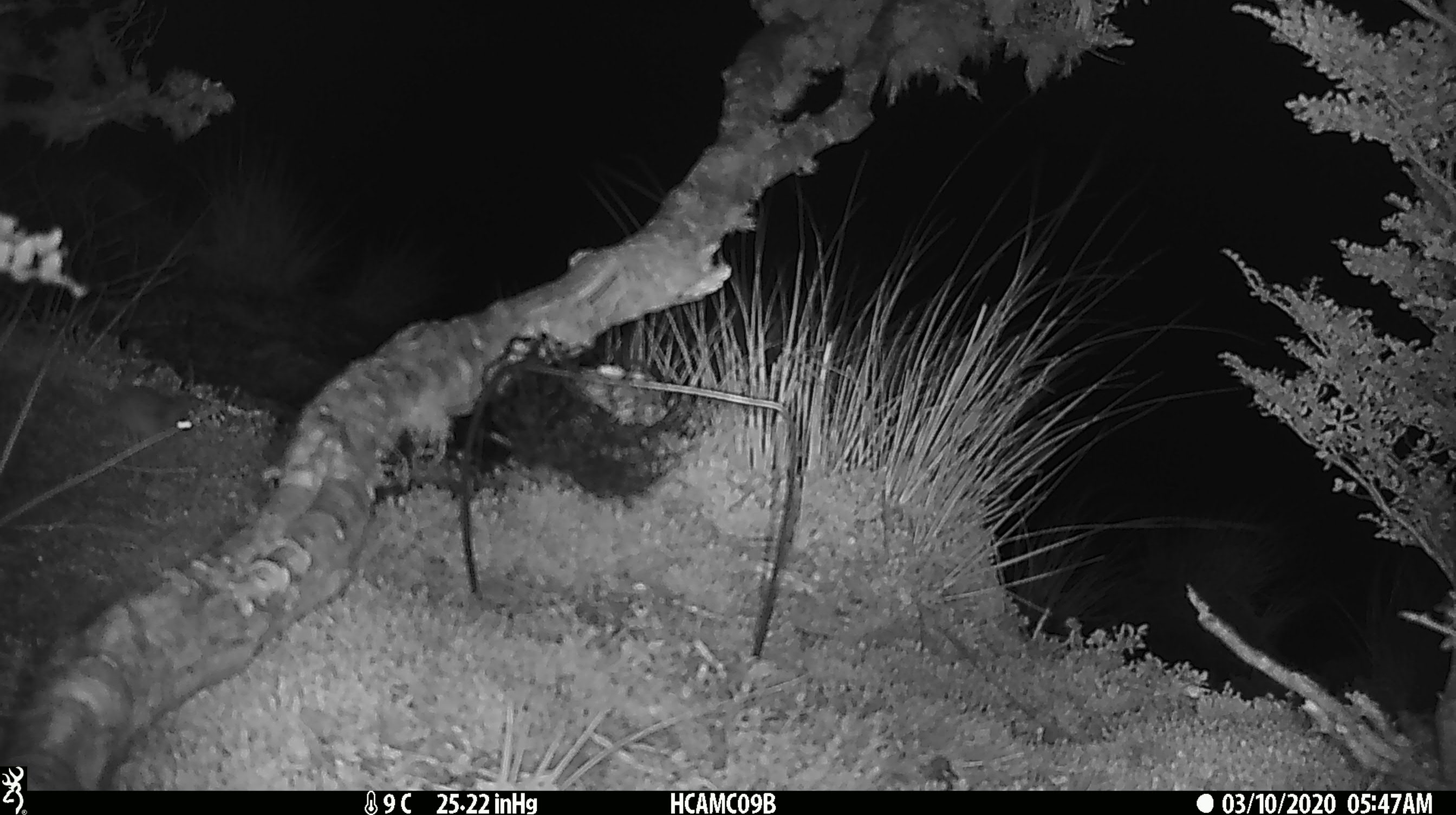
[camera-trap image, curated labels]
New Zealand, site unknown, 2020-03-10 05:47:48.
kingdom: Animalia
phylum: Chordata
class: Mammalia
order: Rodentia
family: Muridae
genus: Mus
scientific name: Mus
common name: mouse